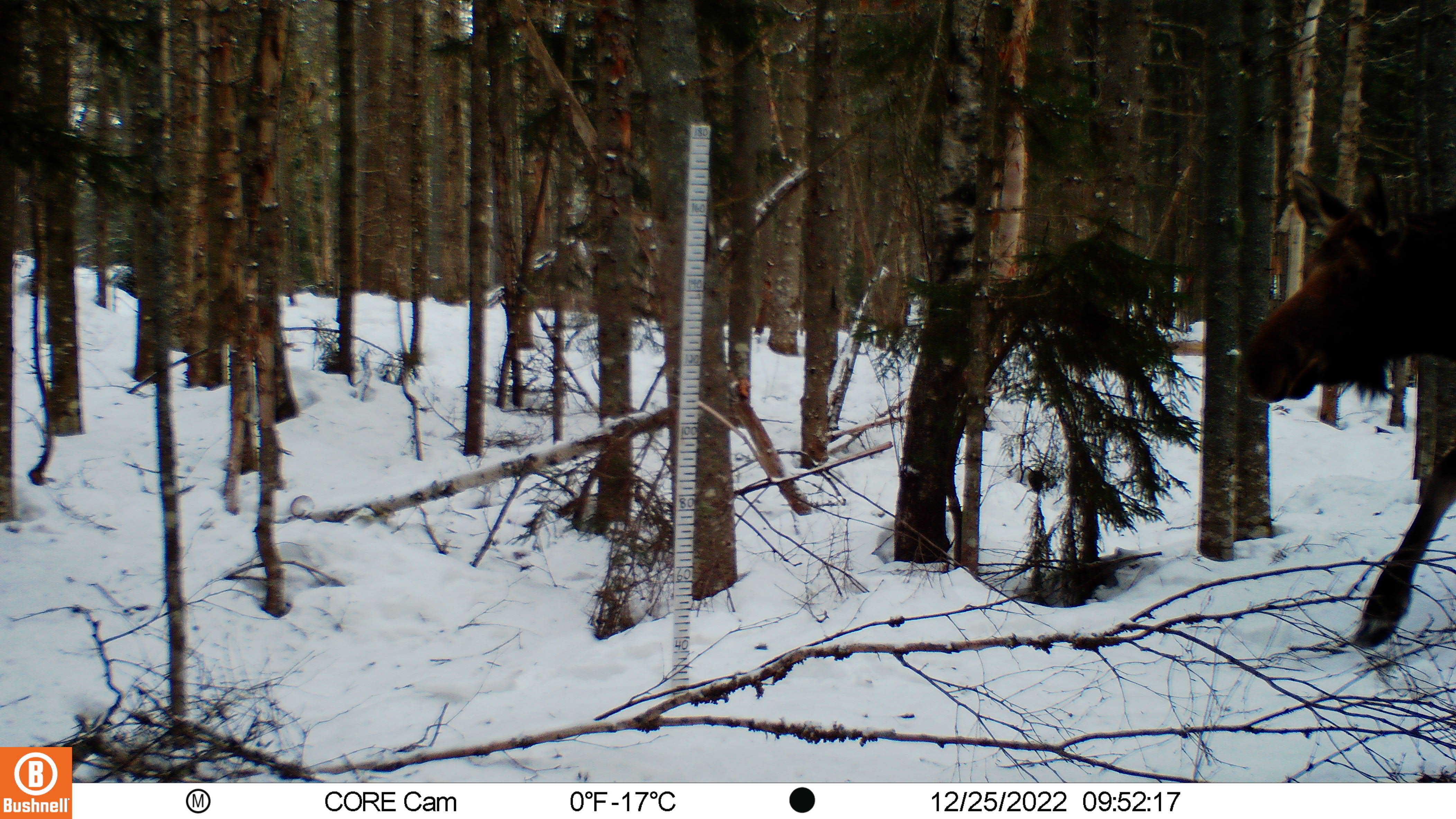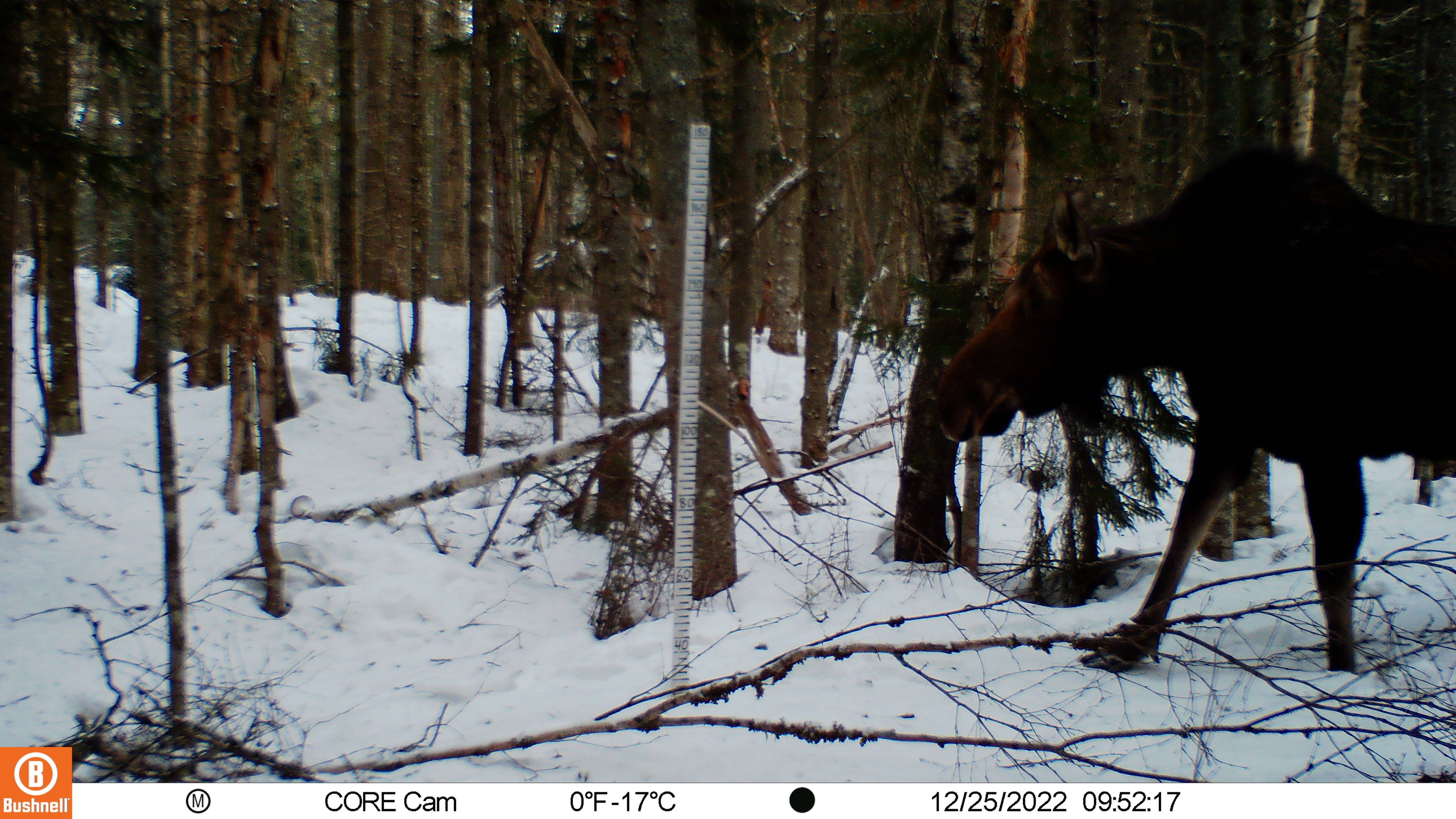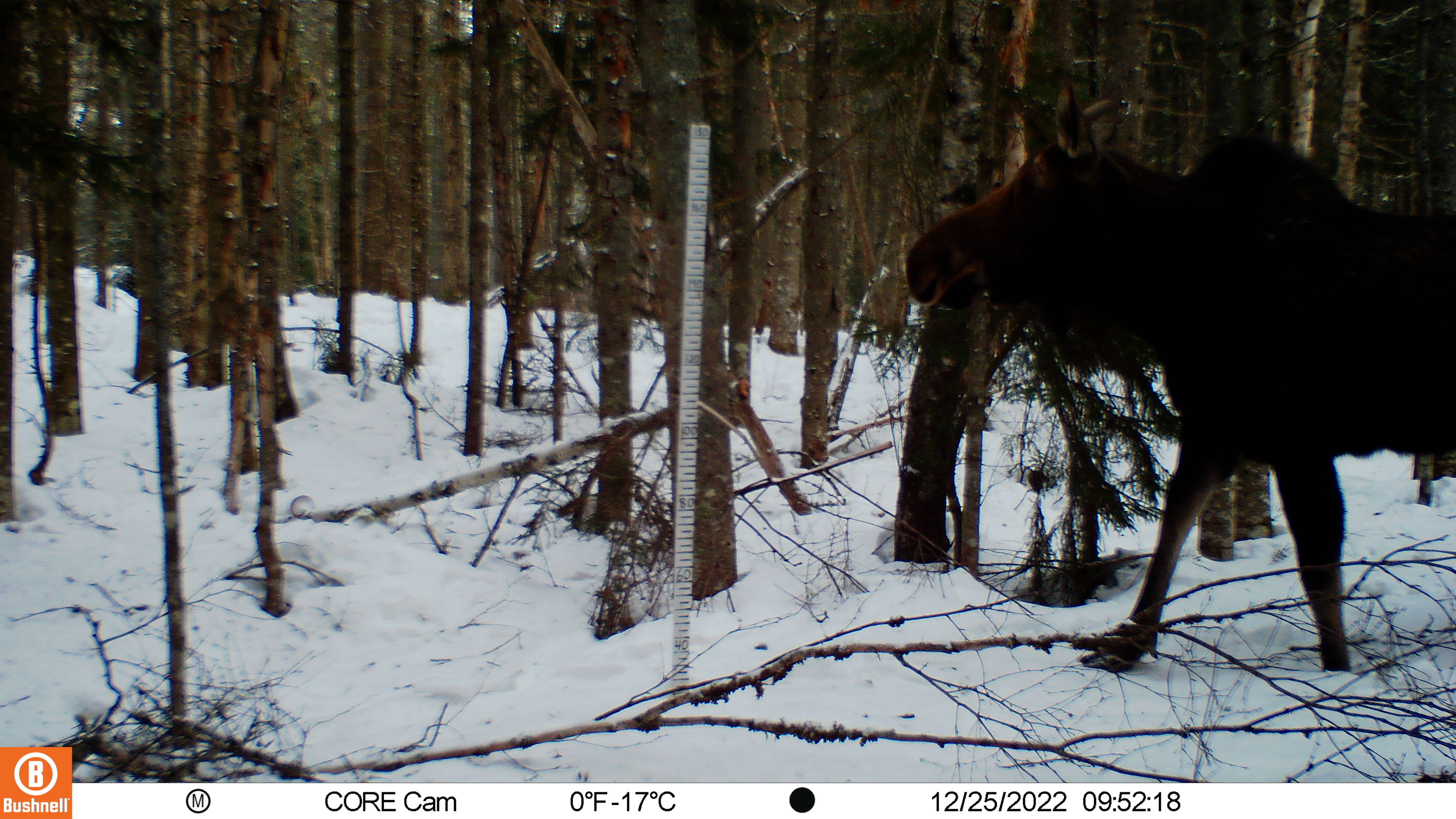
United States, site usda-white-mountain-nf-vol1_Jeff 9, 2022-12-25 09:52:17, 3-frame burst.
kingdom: Animalia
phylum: Chordata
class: Mammalia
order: Artiodactyla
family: Cervidae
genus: Alces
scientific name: Alces alces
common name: moose